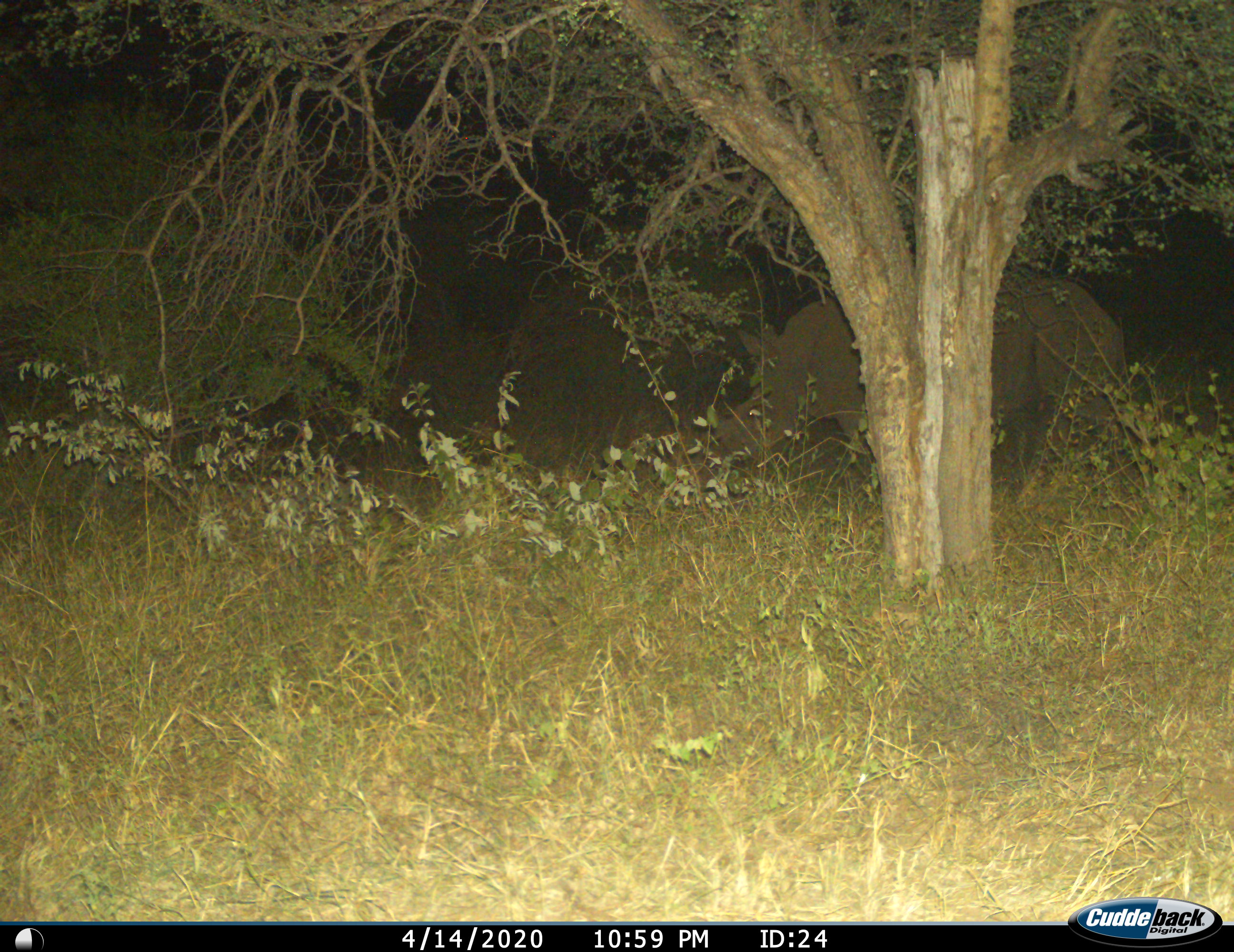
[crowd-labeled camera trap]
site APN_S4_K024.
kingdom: Animalia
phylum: Chordata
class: Mammalia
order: Perissodactyla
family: Rhinocerotidae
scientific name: Rhinocerotidae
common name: unknown rhinoceros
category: rhinocerosunknown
Rhinocerosunknown (unknown rhinoceros) (Rhinocerotidae), count 1. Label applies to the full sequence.